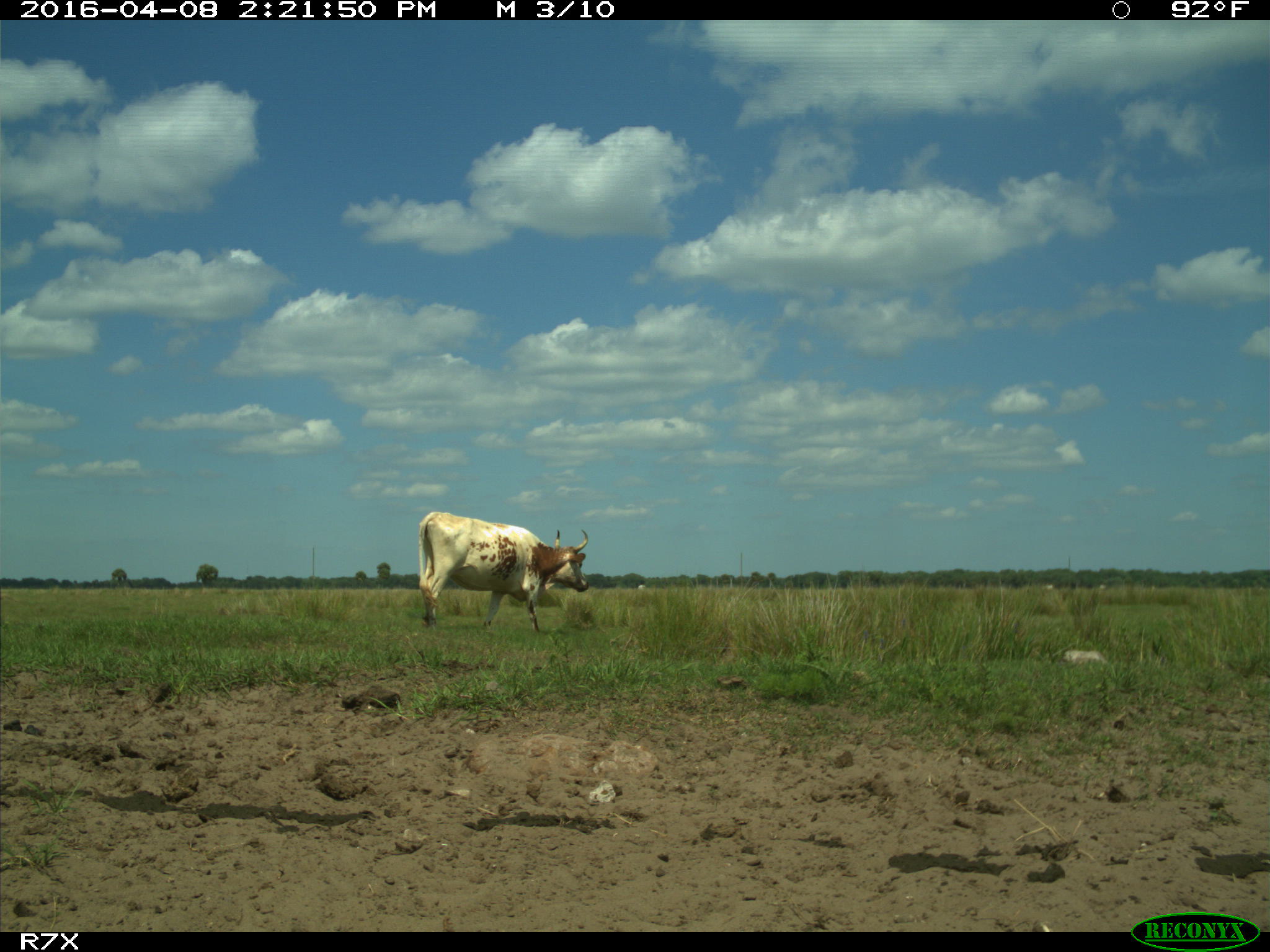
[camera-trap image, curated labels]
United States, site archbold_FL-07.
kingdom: Animalia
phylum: Chordata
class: Mammalia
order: Artiodactyla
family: Bovidae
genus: Bos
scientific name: Bos taurus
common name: domestic cow